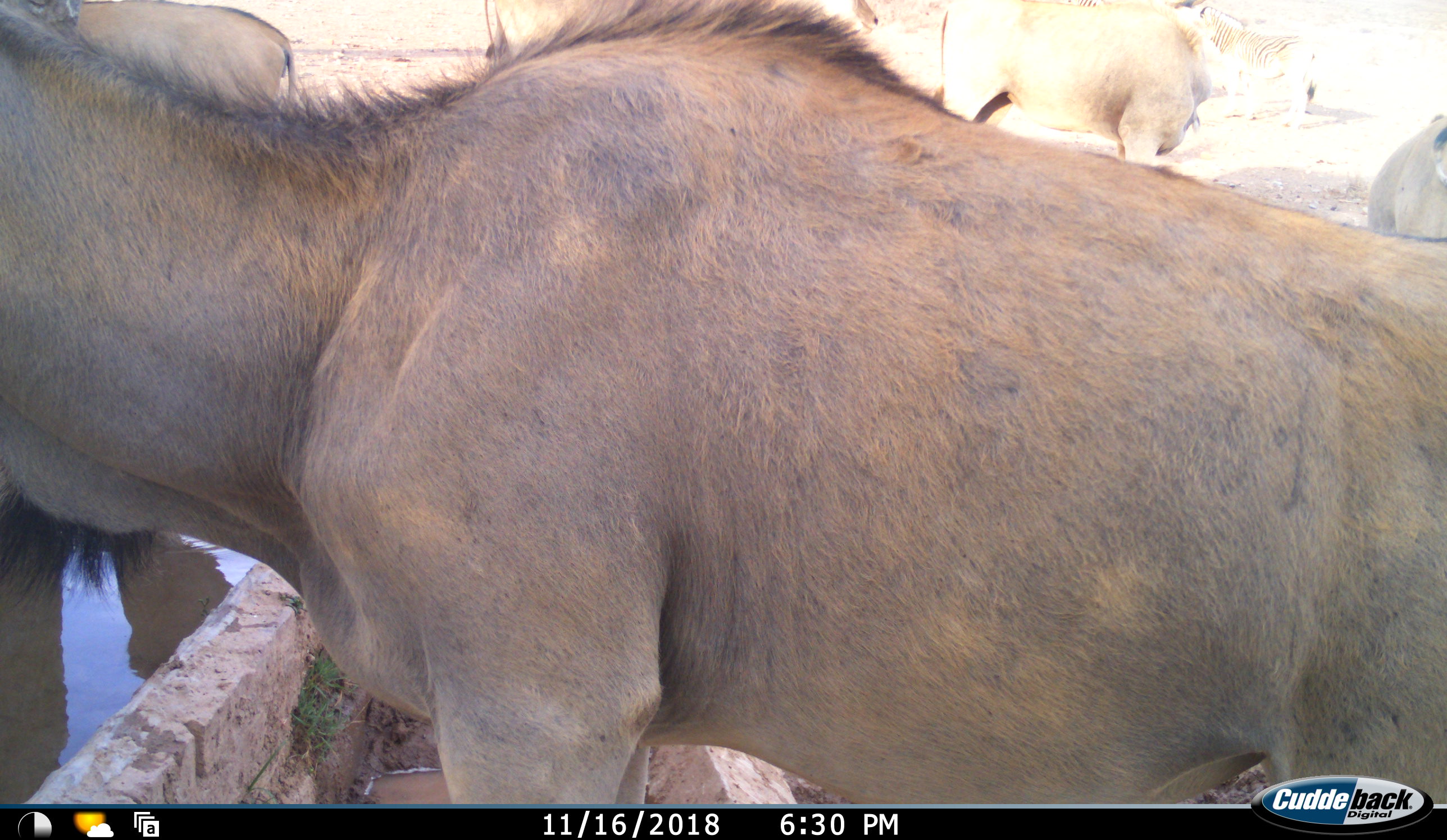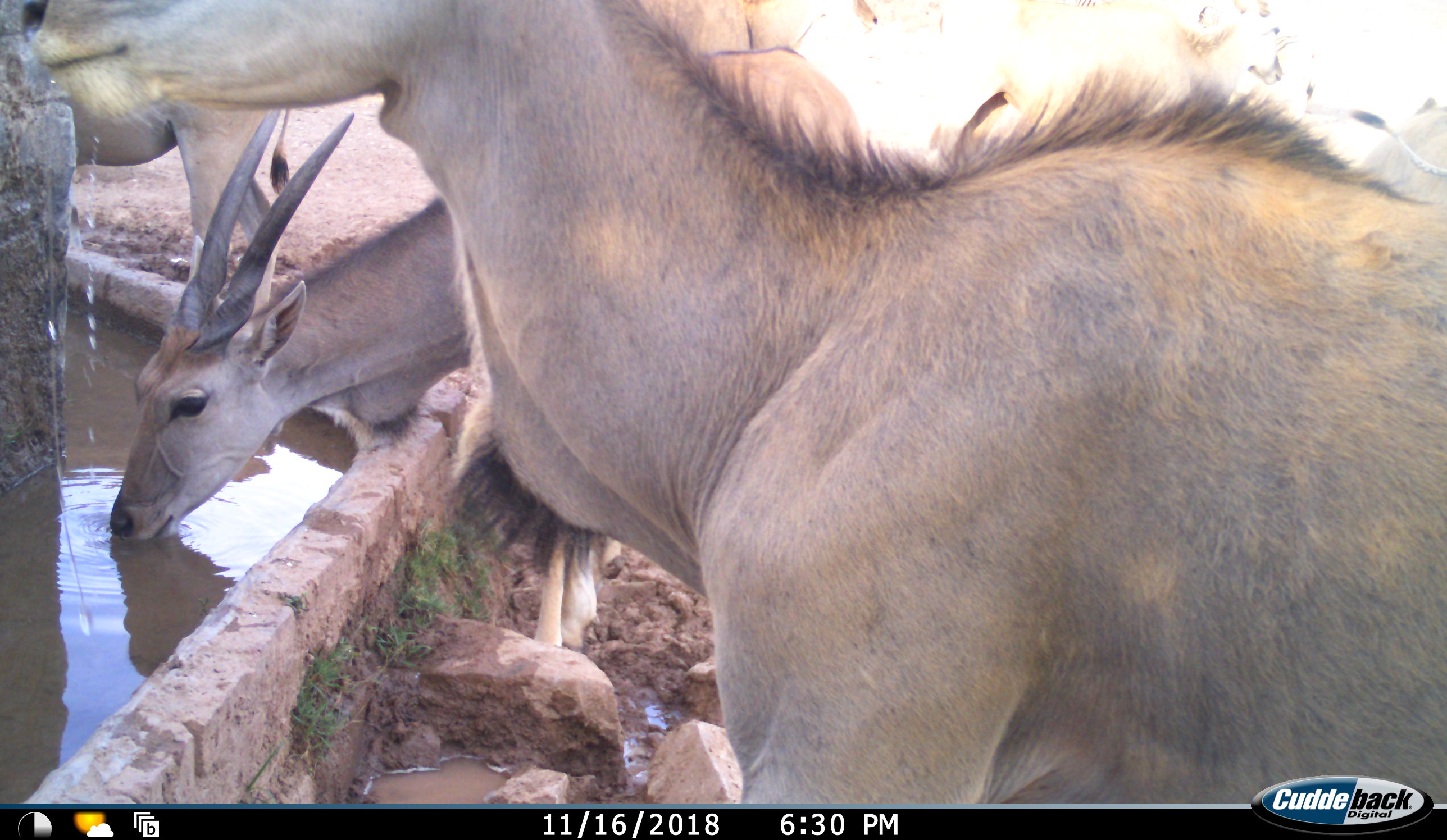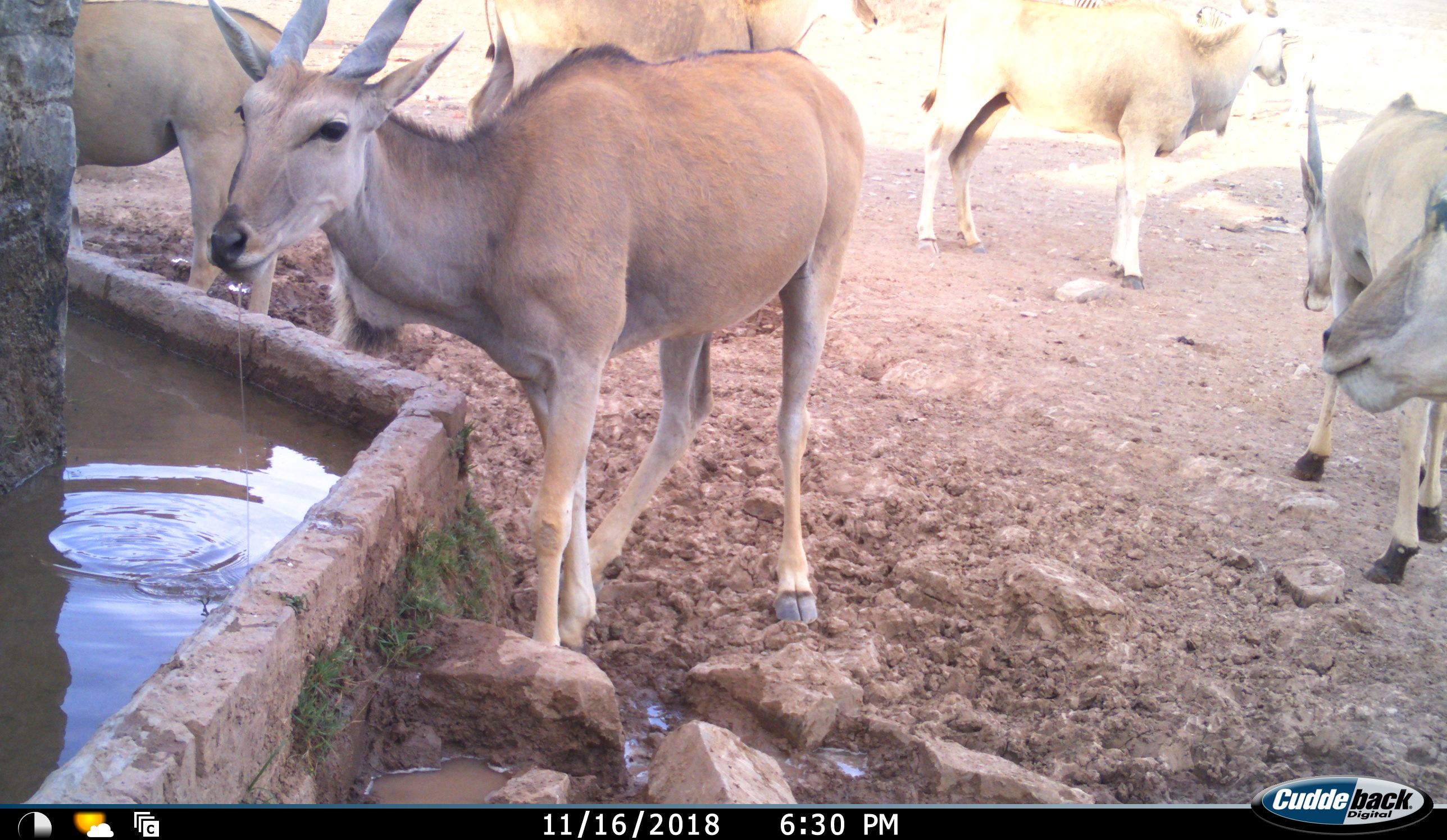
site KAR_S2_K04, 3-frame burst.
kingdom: Animalia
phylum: Chordata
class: Mammalia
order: Artiodactyla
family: Bovidae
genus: Tragelaphus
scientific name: Tragelaphus oryx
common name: eland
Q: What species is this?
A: Eland (Tragelaphus oryx).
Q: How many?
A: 6.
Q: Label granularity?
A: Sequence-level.